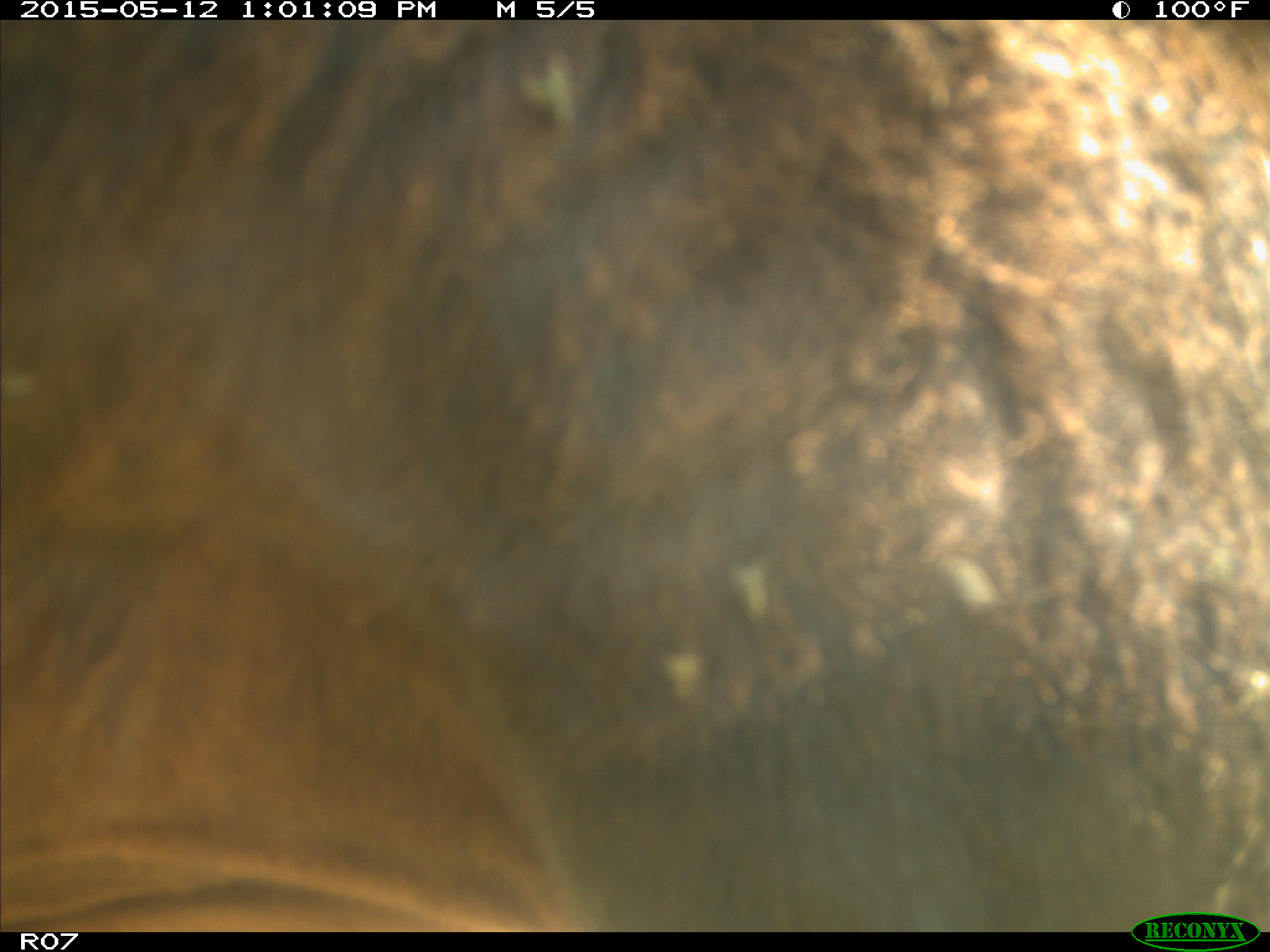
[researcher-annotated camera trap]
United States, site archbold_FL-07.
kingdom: Animalia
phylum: Chordata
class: Mammalia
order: Artiodactyla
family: Bovidae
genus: Bos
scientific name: Bos taurus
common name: domestic cow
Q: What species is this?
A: Bos taurus (domestic cow).